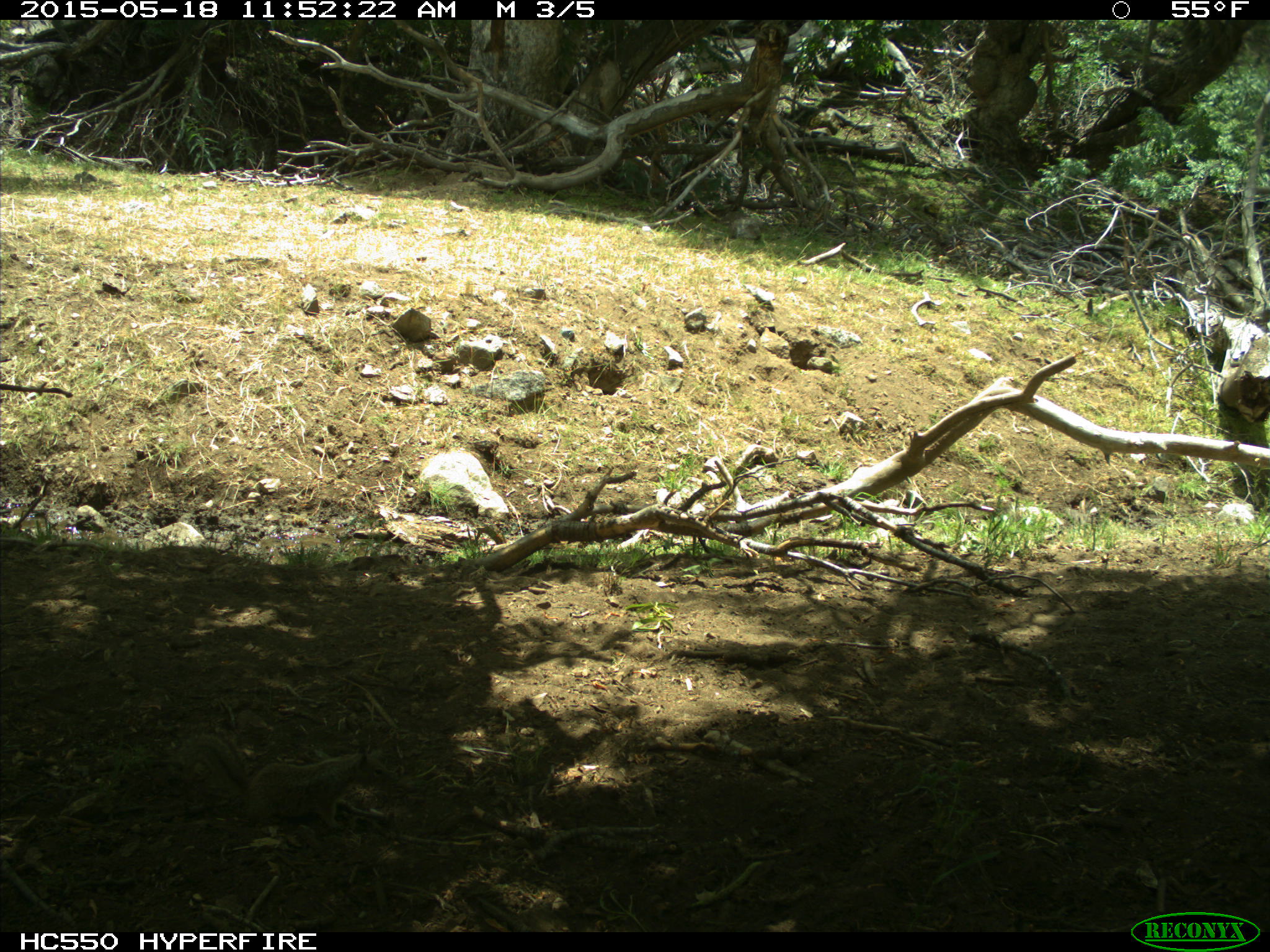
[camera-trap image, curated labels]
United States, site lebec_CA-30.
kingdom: Animalia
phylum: Chordata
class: Mammalia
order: Rodentia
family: Sciuridae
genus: Otospermophilus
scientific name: Otospermophilus beecheyi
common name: california ground squirrel